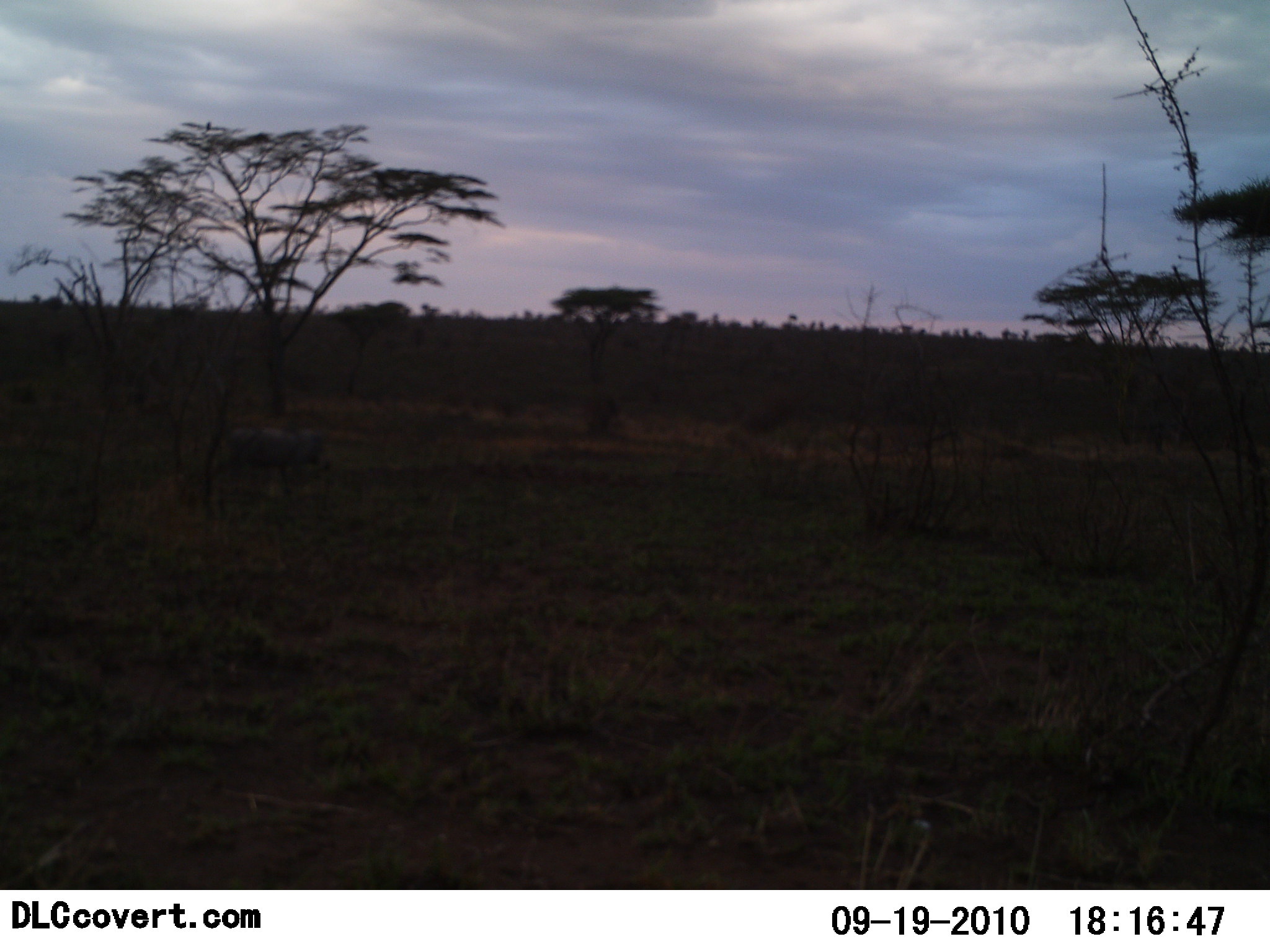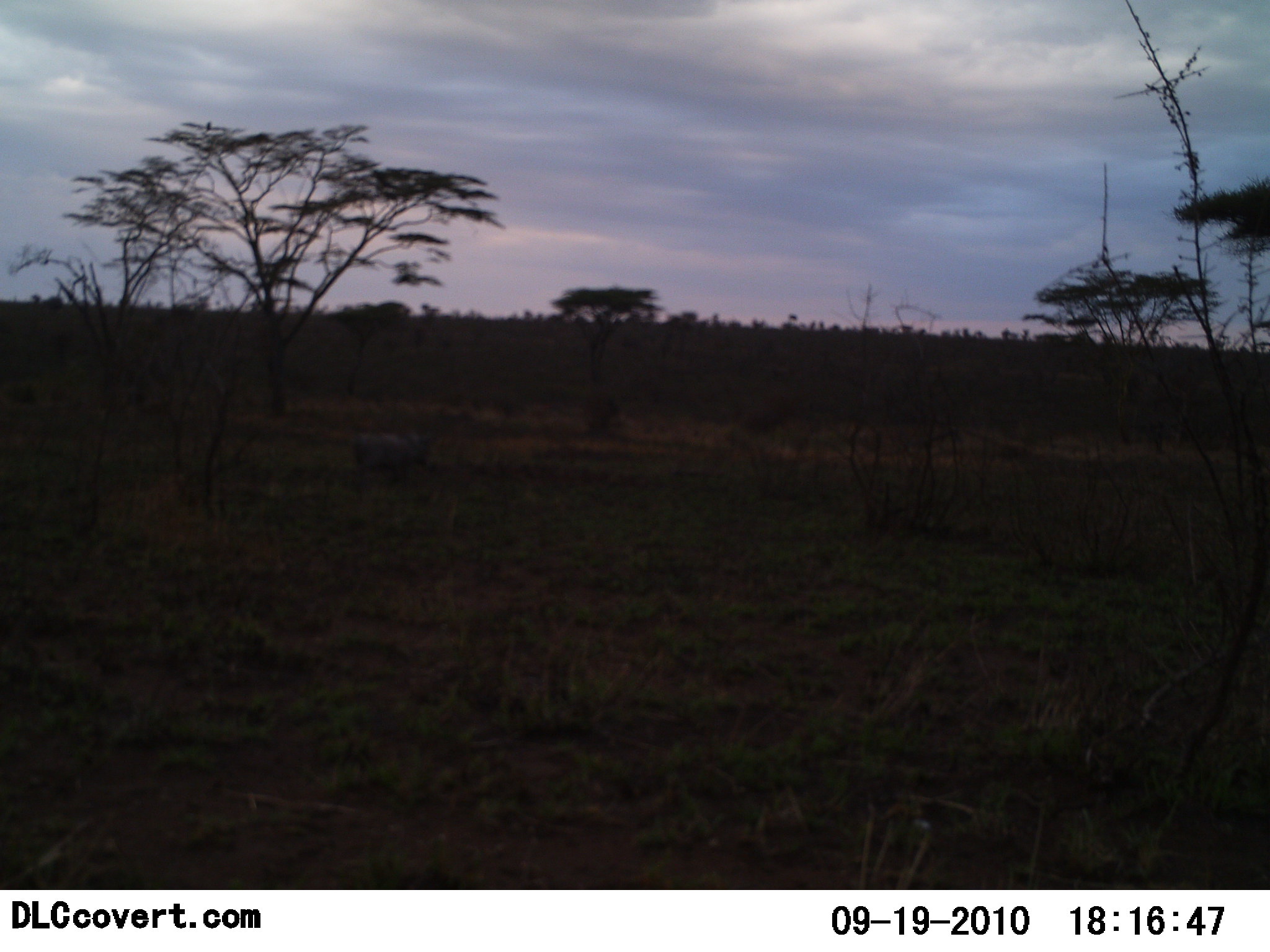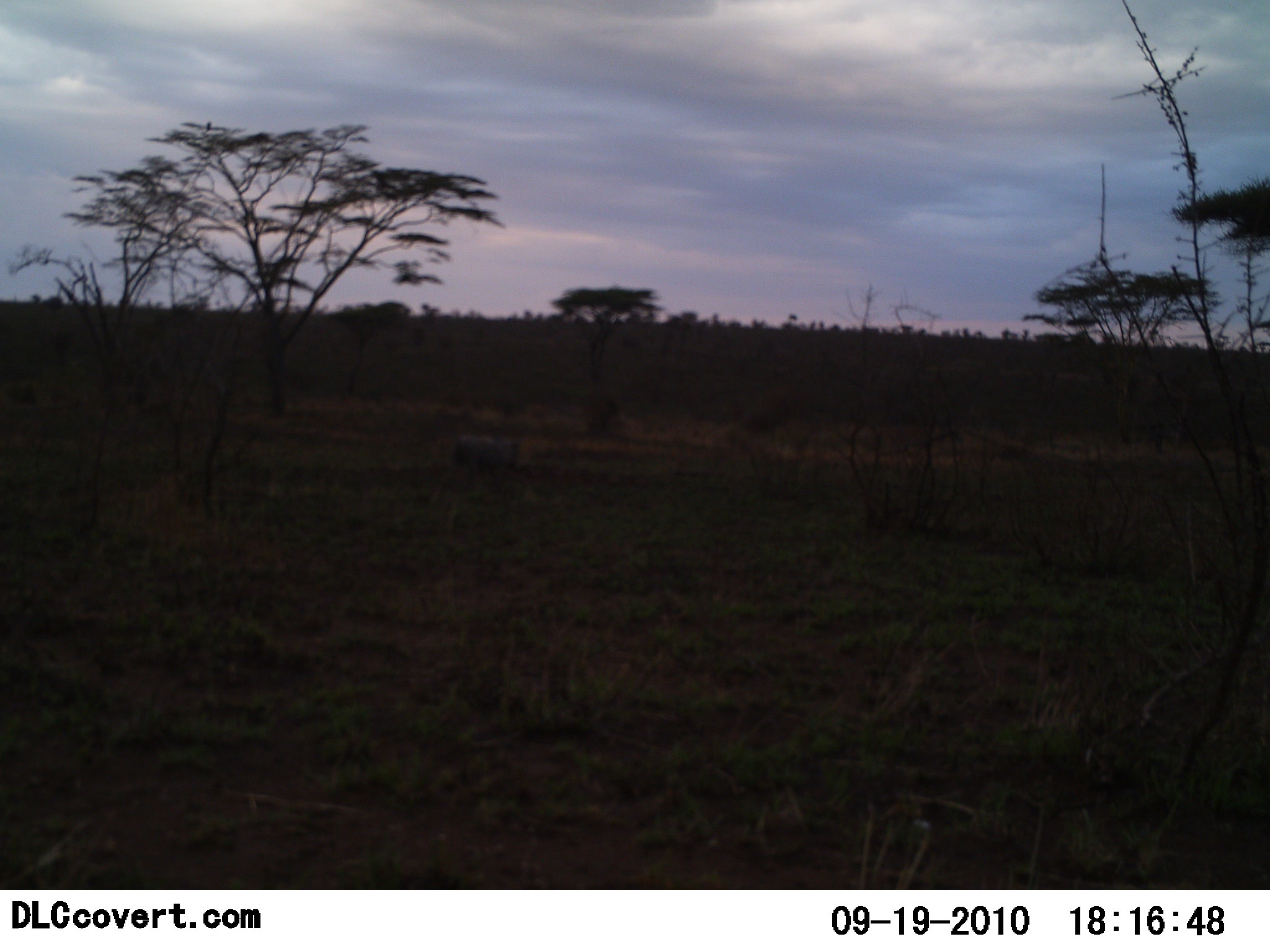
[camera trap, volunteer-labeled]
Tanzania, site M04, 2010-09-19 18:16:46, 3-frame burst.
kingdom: Animalia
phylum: Chordata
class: Mammalia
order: Artiodactyla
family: Suidae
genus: Phacochoerus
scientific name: Phacochoerus africanus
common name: warthog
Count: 1.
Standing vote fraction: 8%.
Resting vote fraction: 0%.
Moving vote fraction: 92%.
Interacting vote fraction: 0%.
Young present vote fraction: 0%.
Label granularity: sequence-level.